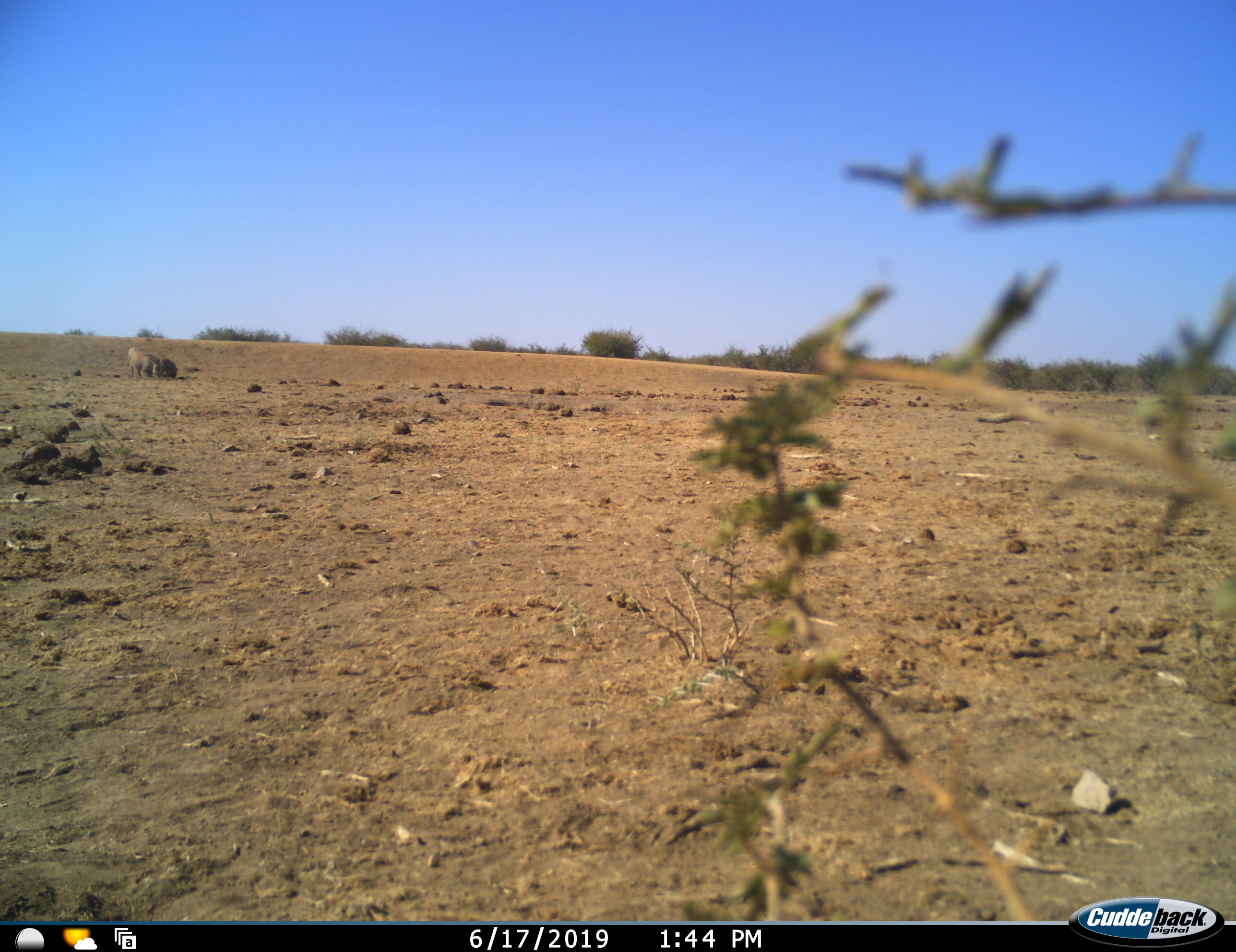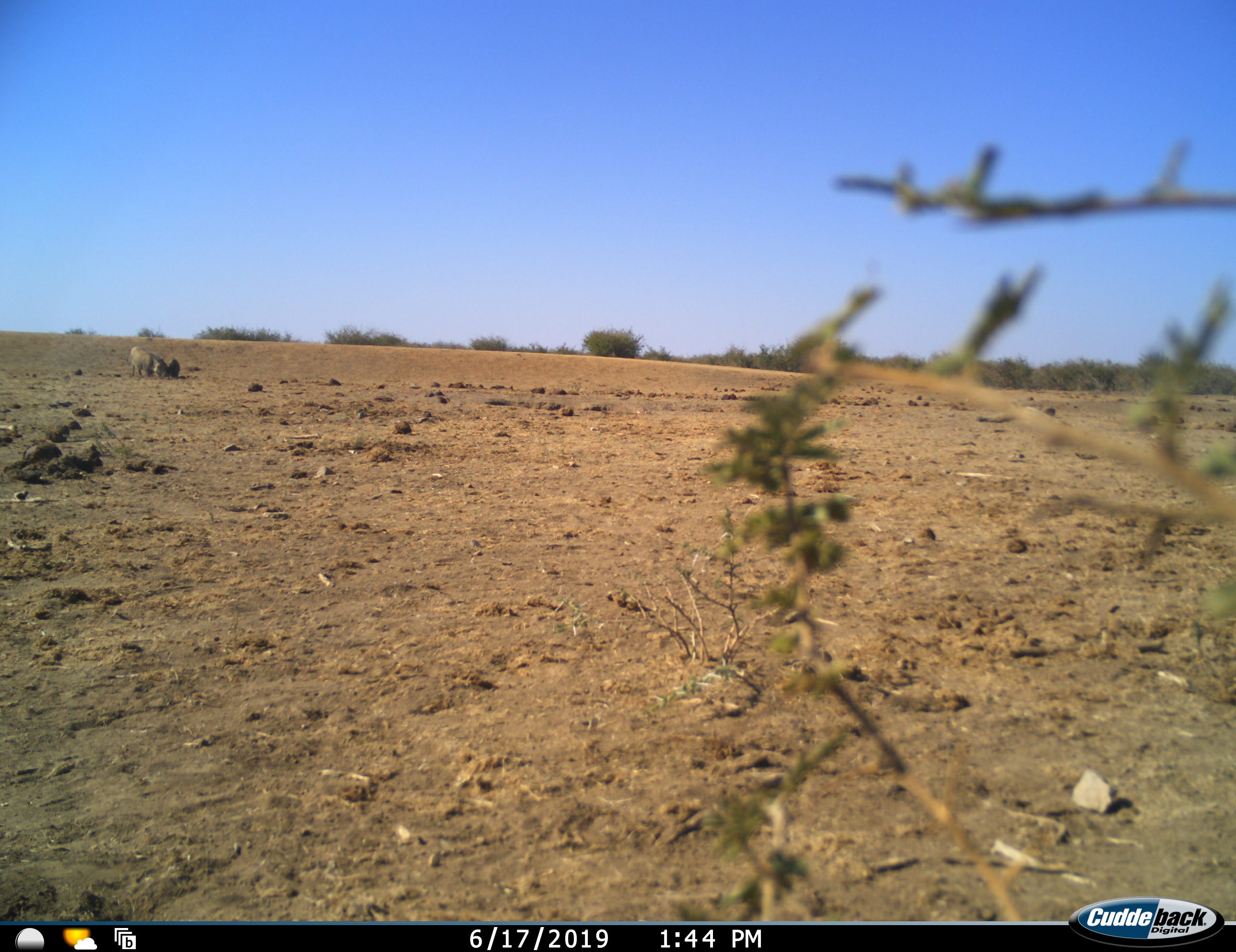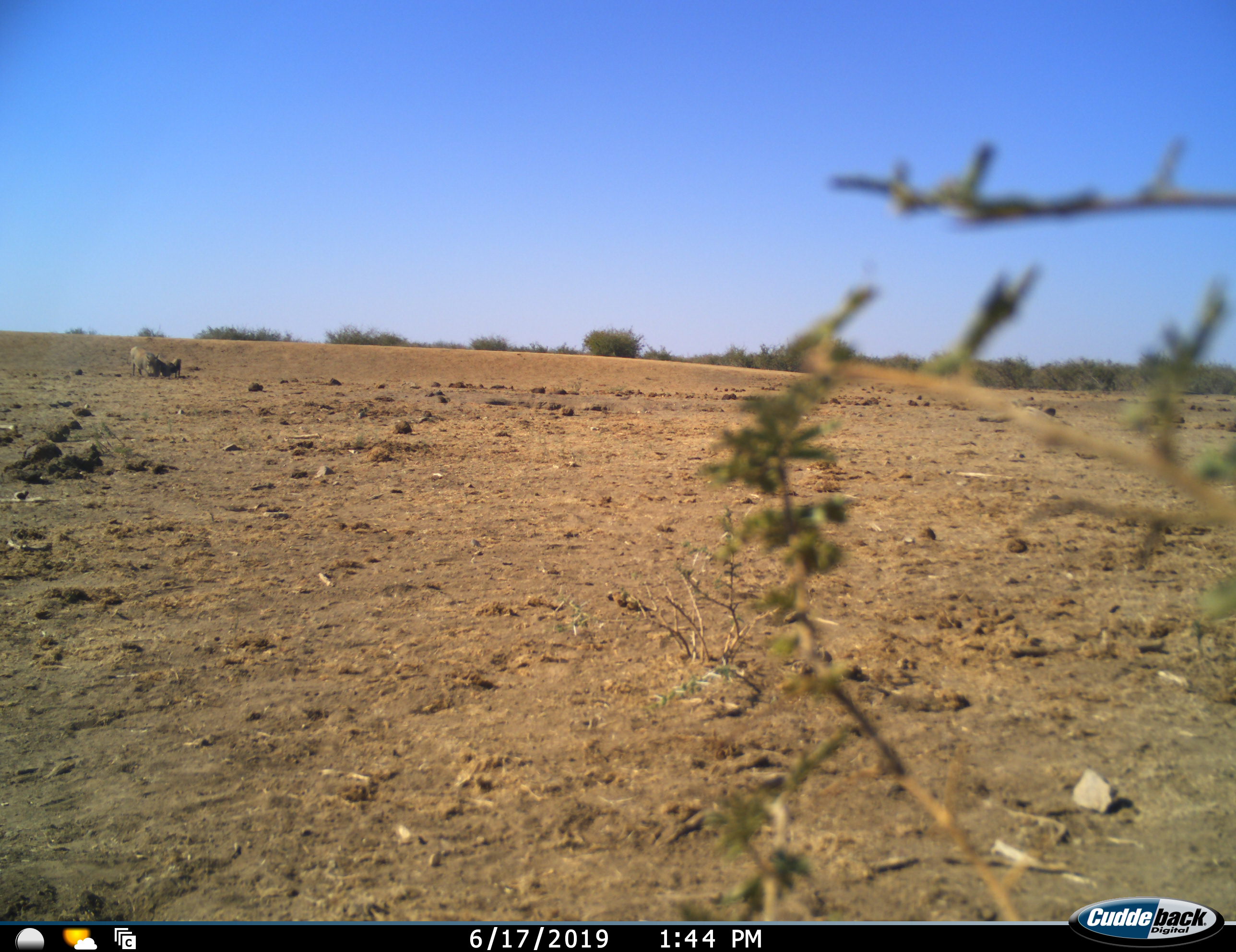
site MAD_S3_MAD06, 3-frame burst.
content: unidentified animal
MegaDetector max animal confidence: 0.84